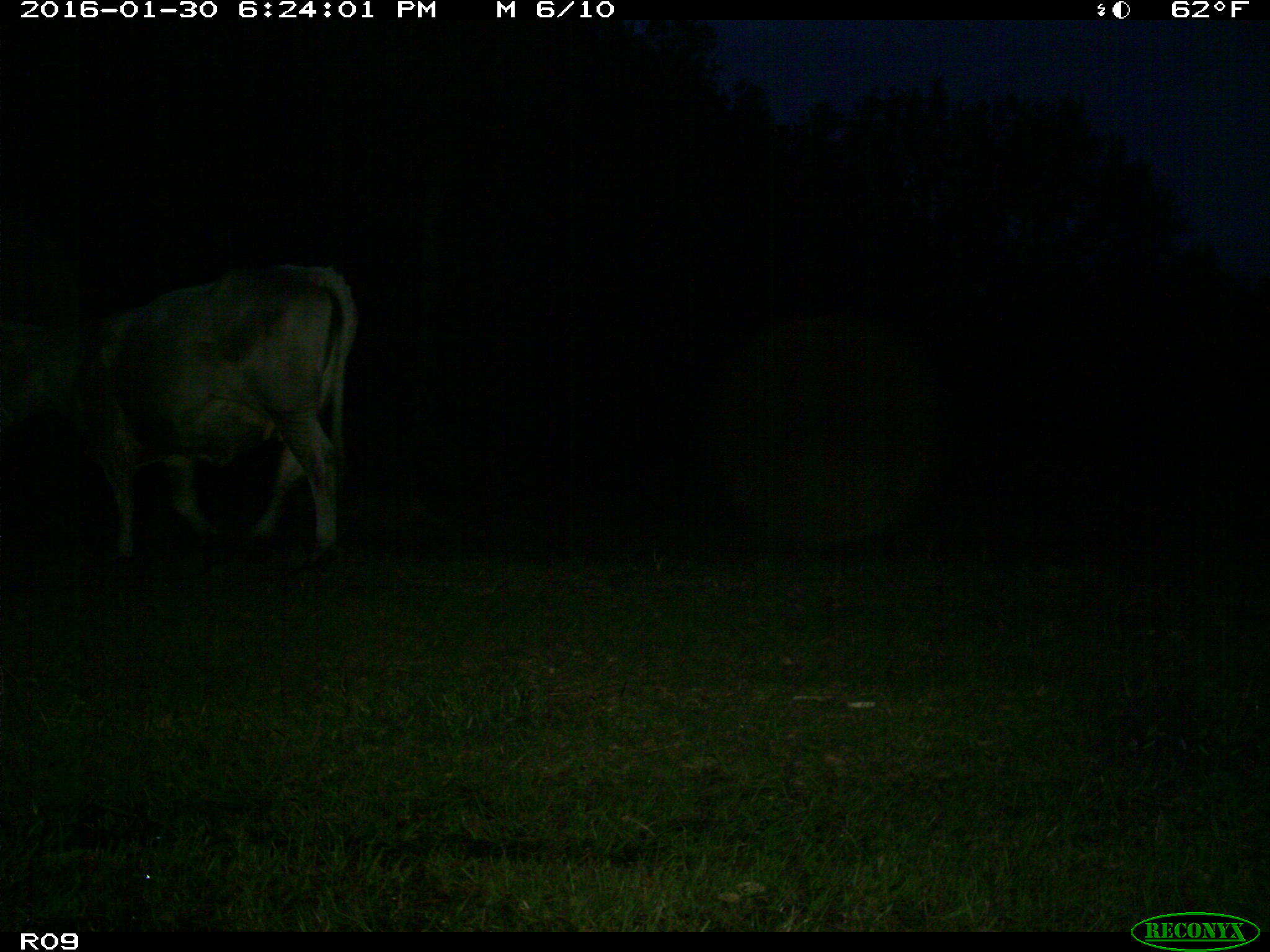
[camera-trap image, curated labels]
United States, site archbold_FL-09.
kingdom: Animalia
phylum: Chordata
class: Mammalia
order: Artiodactyla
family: Bovidae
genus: Bos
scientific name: Bos taurus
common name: domestic cow